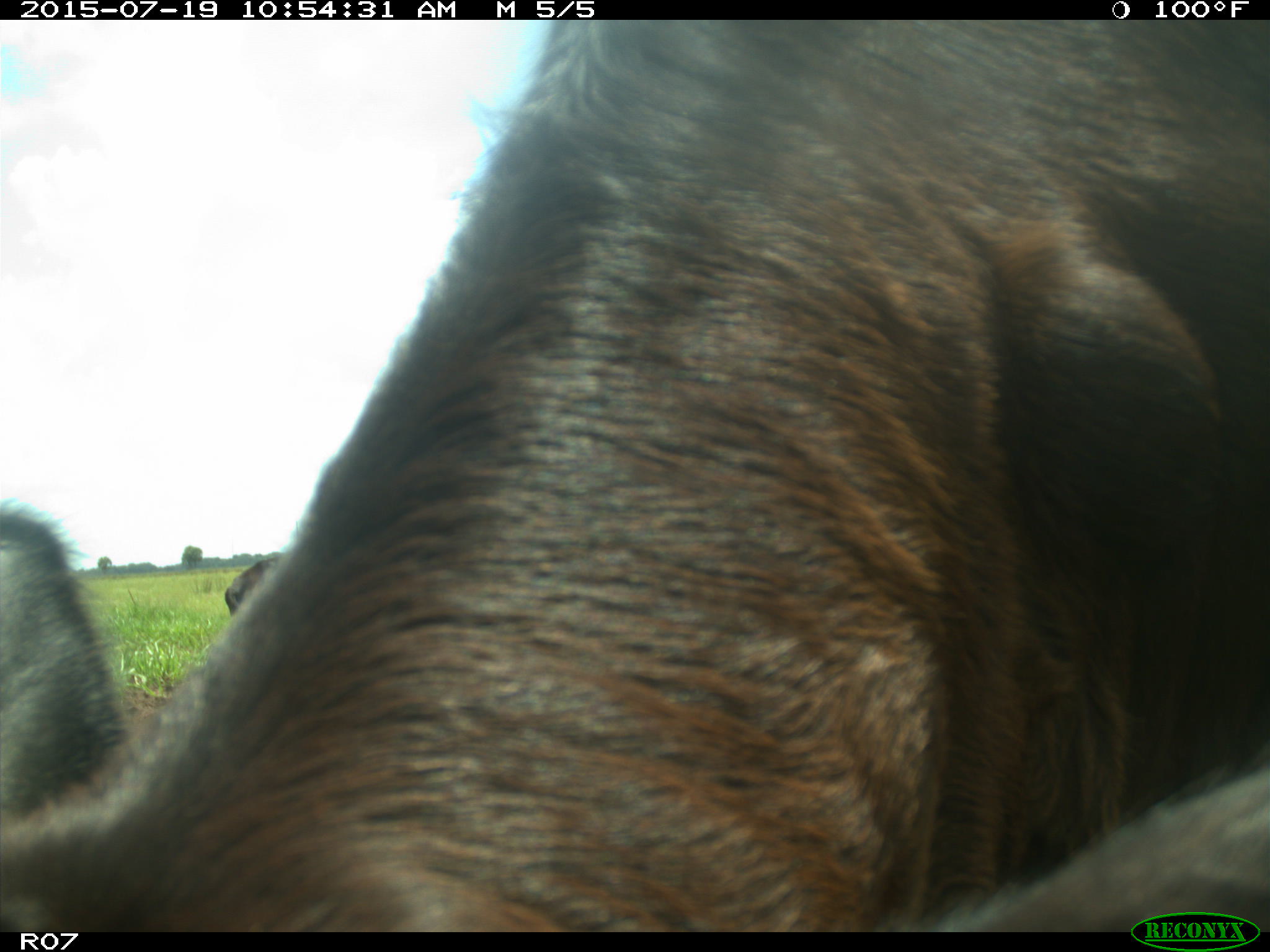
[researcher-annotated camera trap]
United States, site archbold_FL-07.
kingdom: Animalia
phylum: Chordata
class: Mammalia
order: Artiodactyla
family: Bovidae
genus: Bos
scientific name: Bos taurus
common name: domestic cow